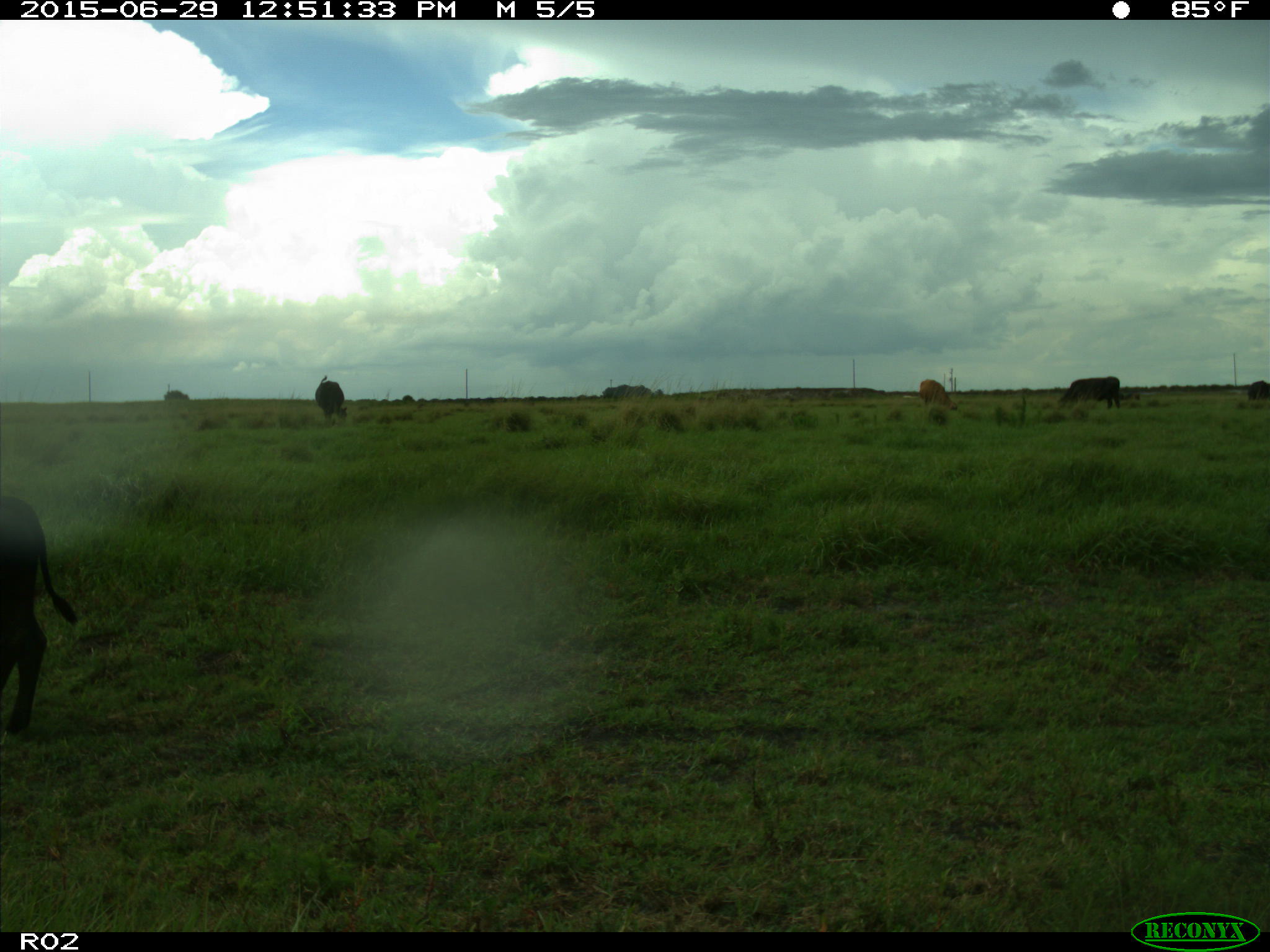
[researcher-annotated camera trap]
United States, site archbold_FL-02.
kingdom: Animalia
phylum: Chordata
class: Mammalia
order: Artiodactyla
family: Bovidae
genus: Bos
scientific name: Bos taurus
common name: domestic cow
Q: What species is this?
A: Bos taurus (domestic cow).